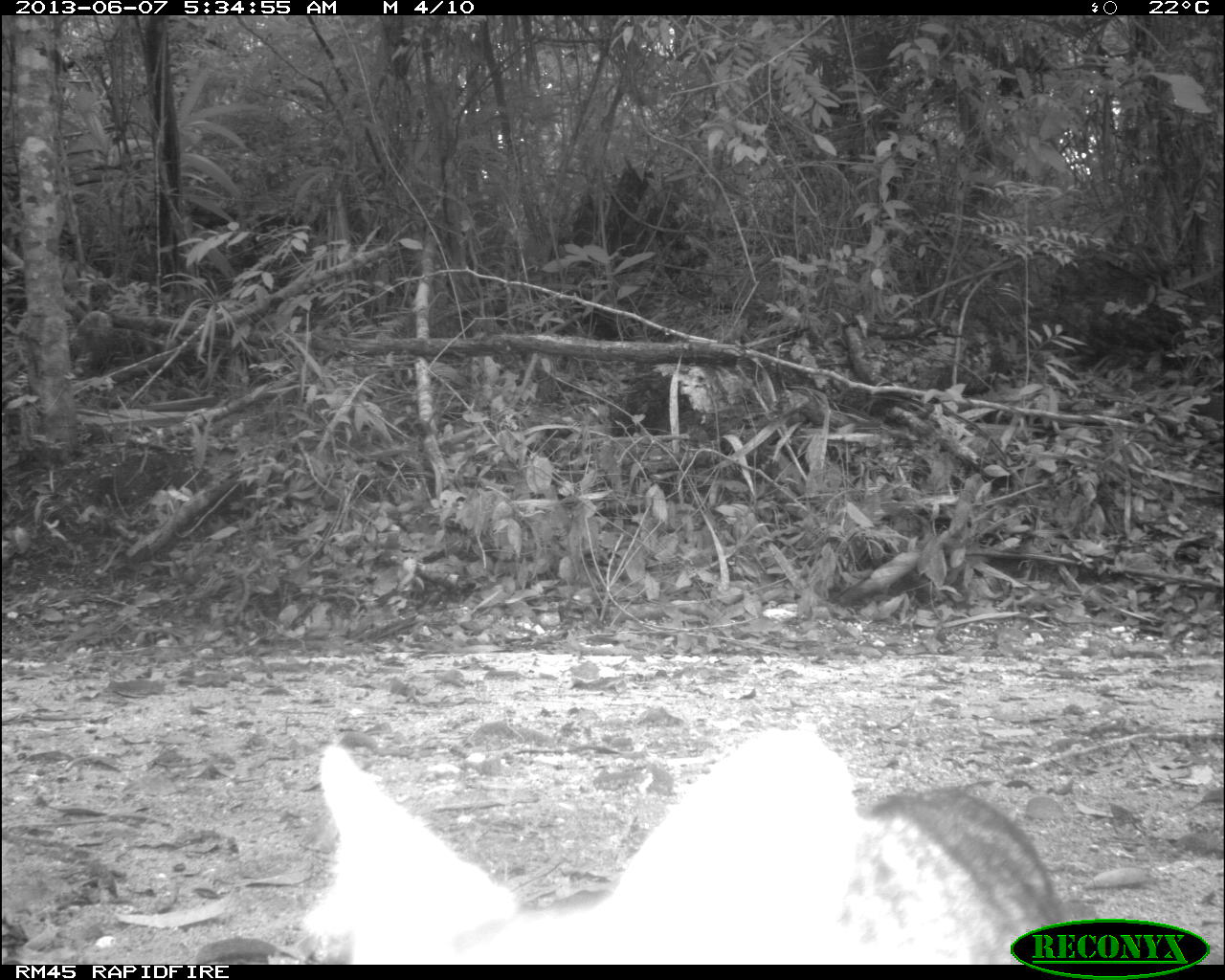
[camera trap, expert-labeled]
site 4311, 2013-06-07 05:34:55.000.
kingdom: Animalia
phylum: Chordata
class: Mammalia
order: Carnivora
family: Canidae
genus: Urocyon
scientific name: Urocyon cinereoargenteus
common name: gray fox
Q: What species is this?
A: Urocyon cinereoargenteus (gray fox).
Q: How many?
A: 1.